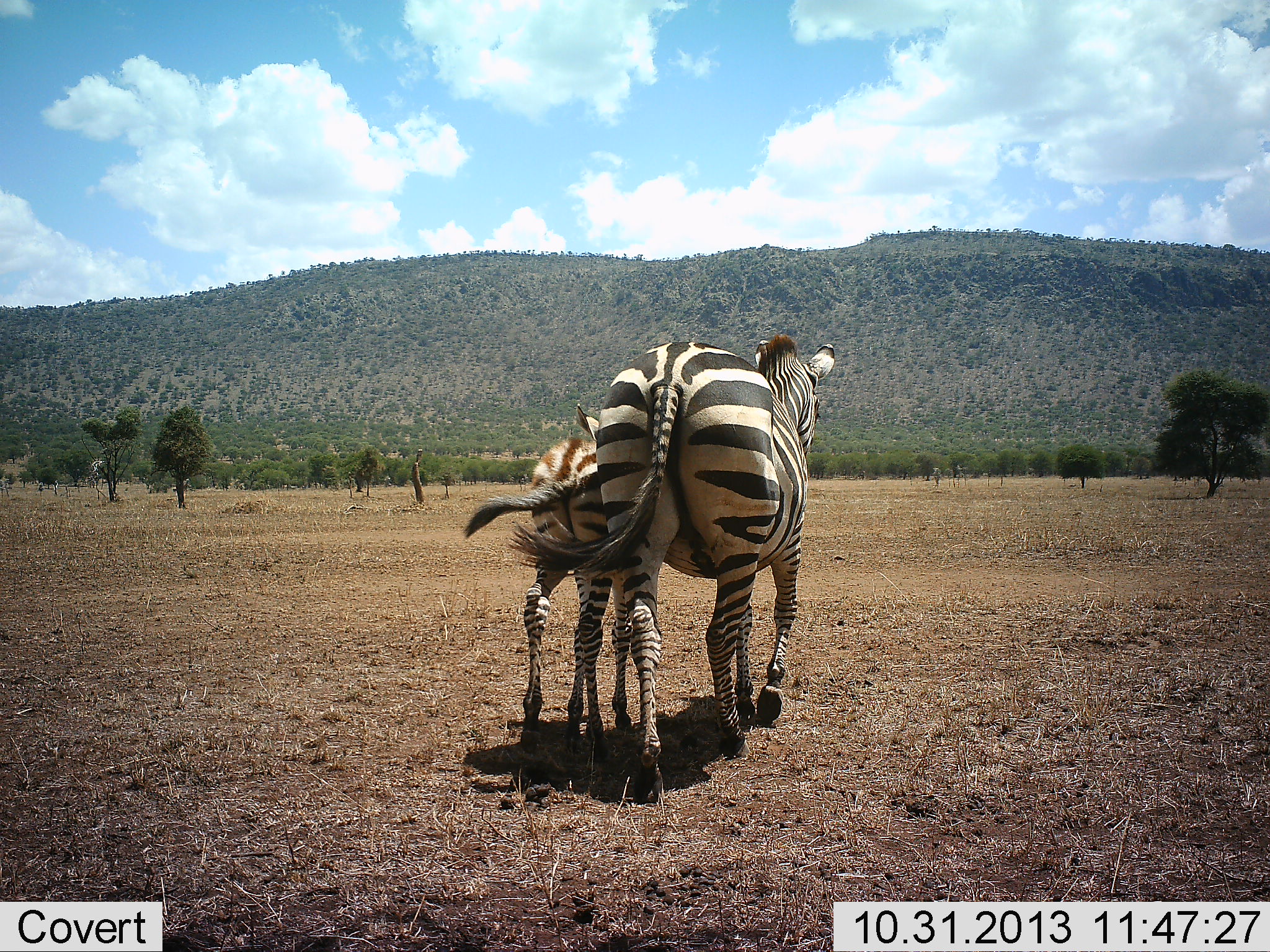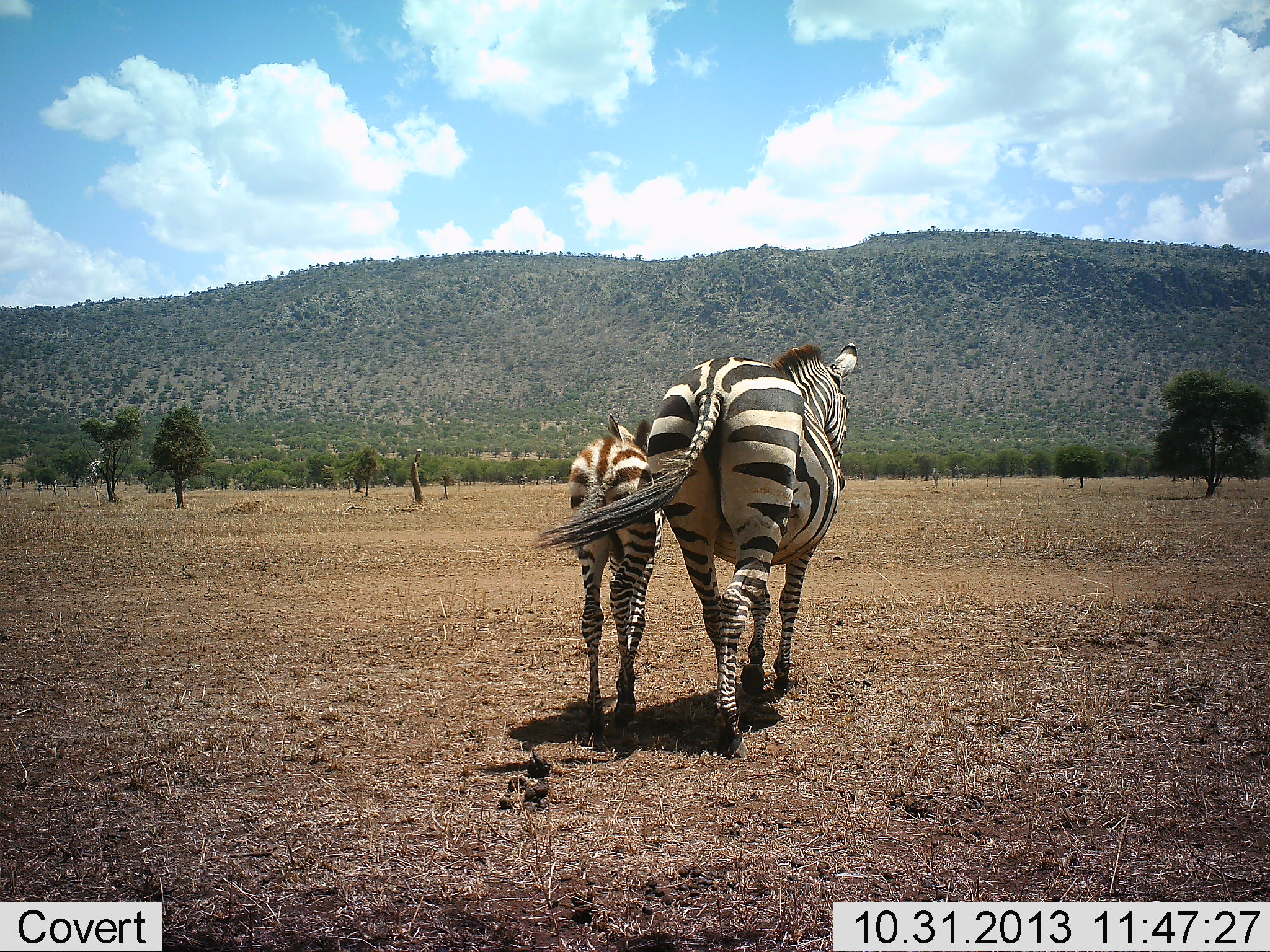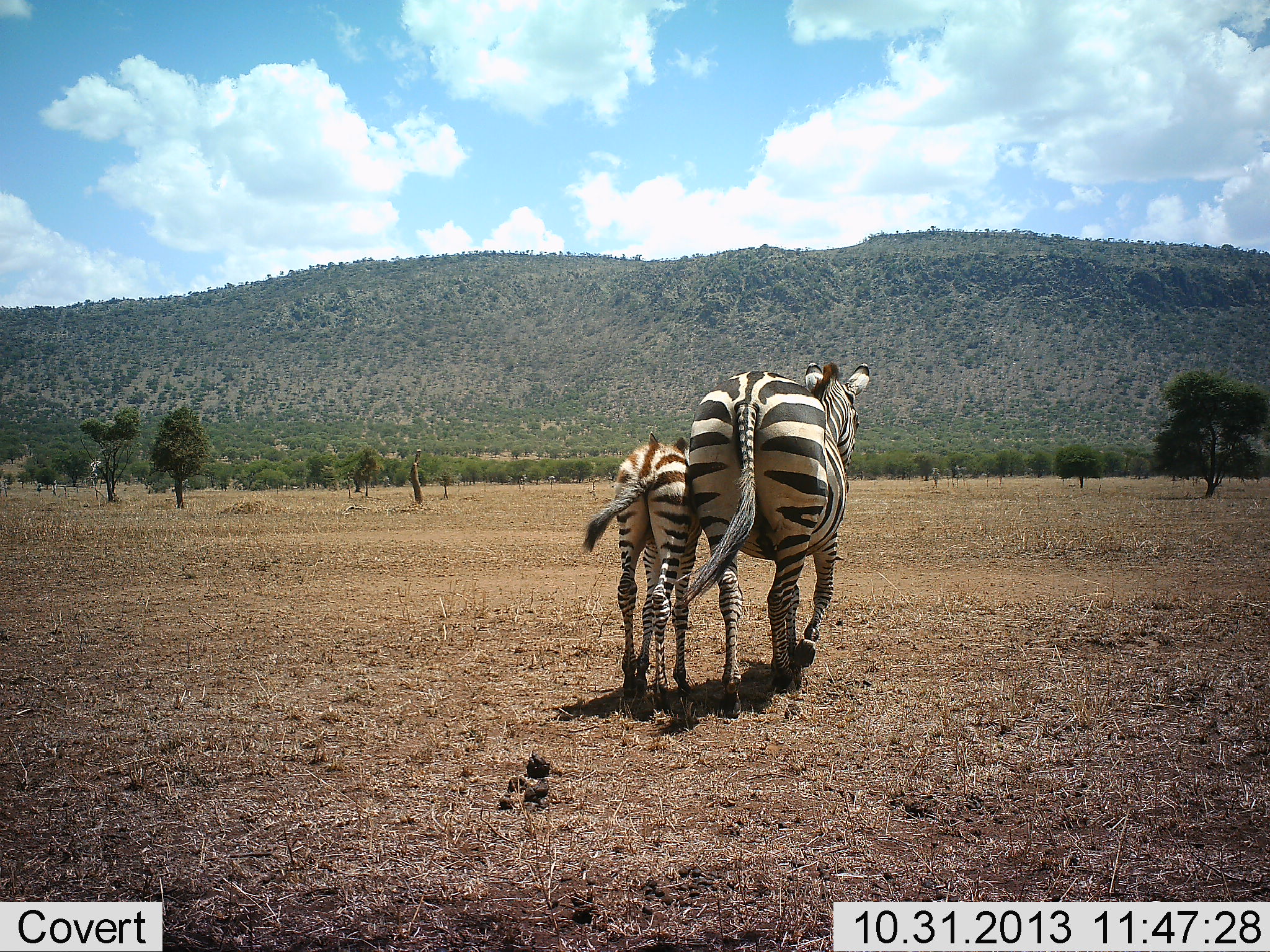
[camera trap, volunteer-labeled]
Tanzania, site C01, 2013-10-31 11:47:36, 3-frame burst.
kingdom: Animalia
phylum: Chordata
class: Mammalia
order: Perissodactyla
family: Equidae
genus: Equus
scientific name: Equus quagga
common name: plains zebra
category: zebra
Zebra (plains zebra) (Equus quagga), count 2. Behavior (volunteer vote fractions): standing 10%, resting 0%, moving 90%, interacting 10%. Young present (vote fraction): 100%. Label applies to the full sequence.